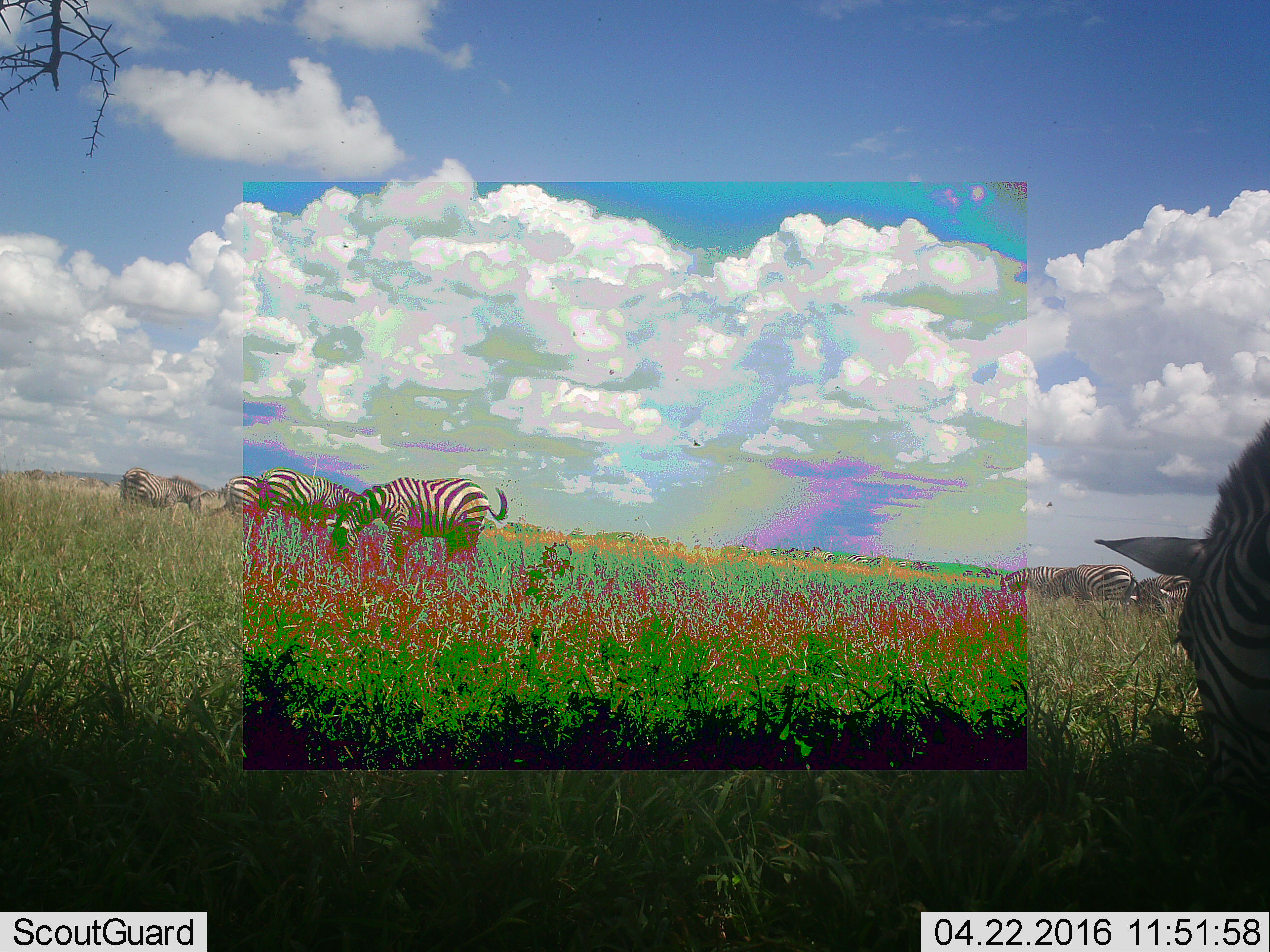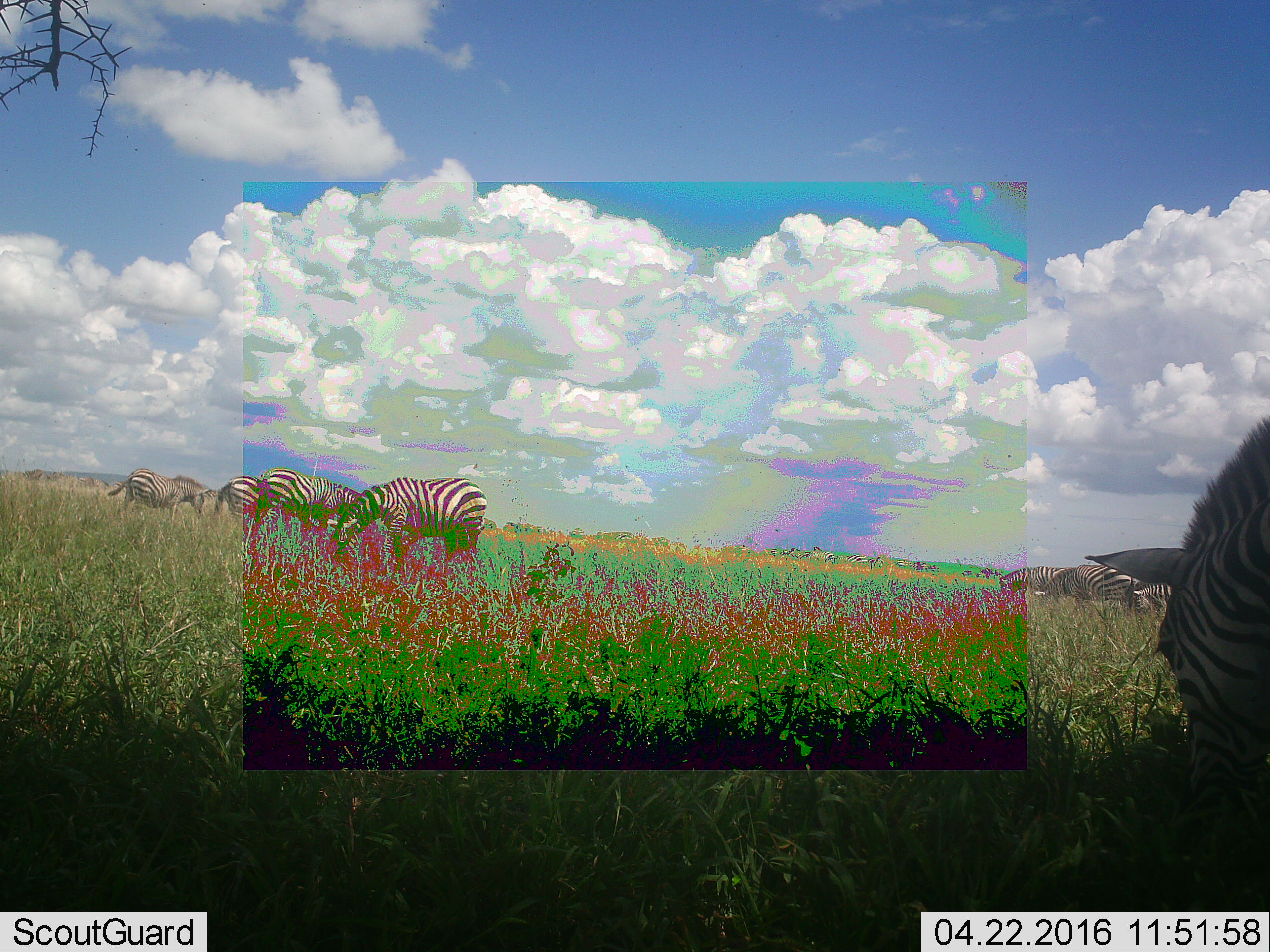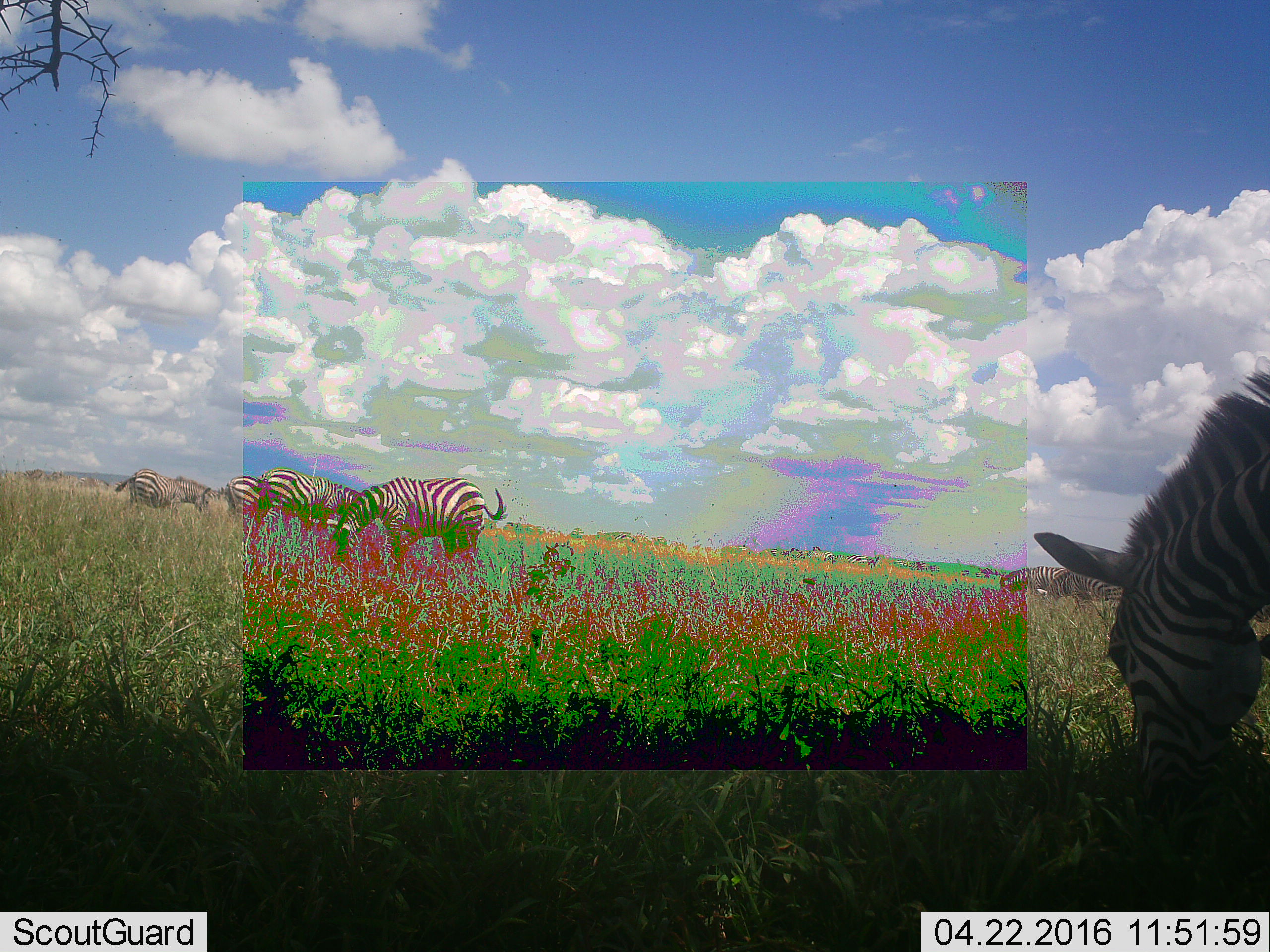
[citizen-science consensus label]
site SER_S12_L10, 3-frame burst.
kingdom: Animalia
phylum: Chordata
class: Mammalia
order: Perissodactyla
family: Equidae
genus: Equus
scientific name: Equus quagga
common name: plains zebra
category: zebraplains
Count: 11-50.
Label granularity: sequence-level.